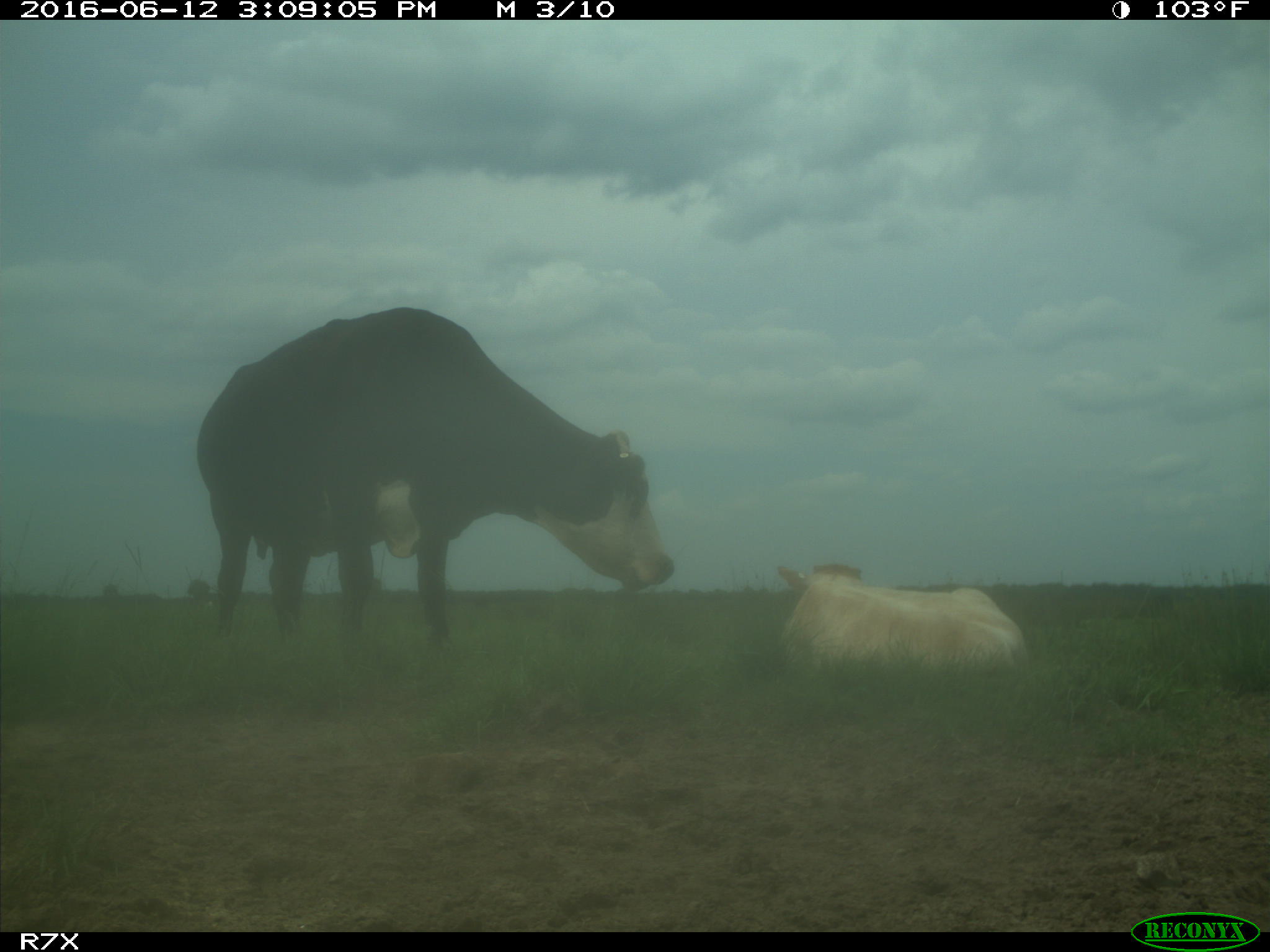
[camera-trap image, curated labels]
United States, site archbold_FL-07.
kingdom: Animalia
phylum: Chordata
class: Mammalia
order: Artiodactyla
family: Bovidae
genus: Bos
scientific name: Bos taurus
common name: domestic cow